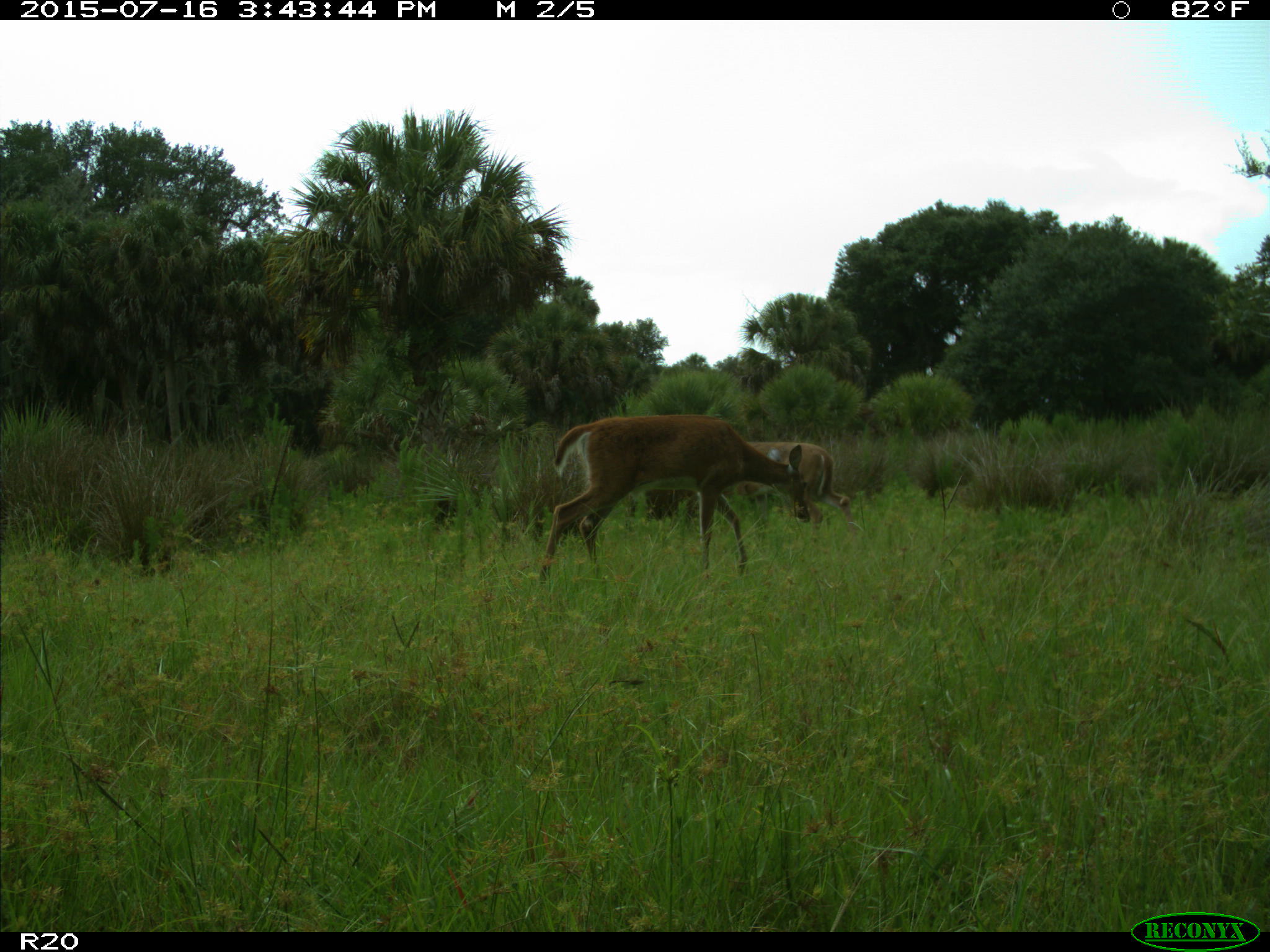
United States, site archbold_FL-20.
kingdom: Animalia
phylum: Chordata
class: Mammalia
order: Artiodactyla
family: Cervidae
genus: Odocoileus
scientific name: Odocoileus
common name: deer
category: unidentified deer